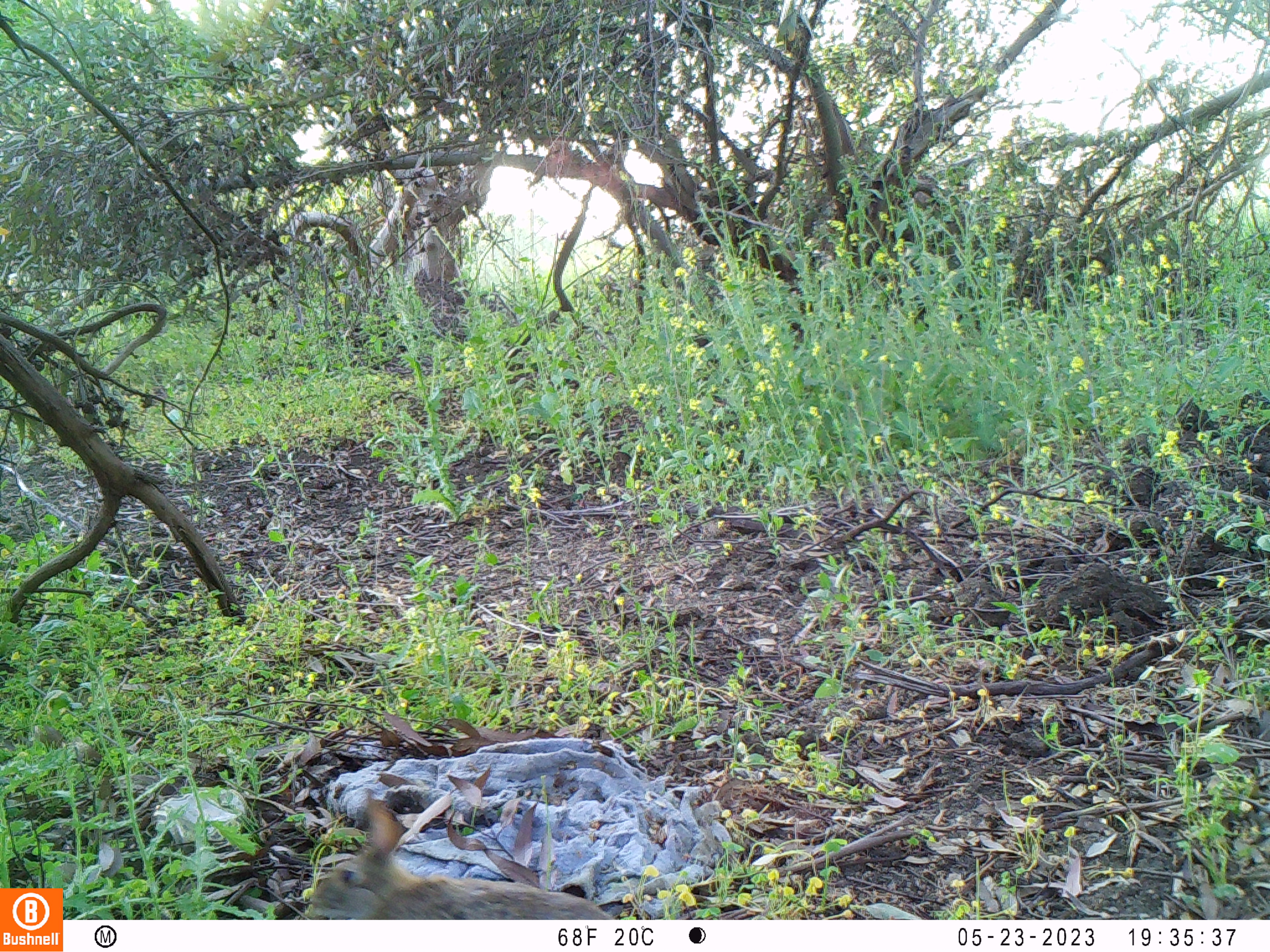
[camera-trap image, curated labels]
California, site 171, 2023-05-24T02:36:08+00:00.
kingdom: Animalia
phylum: Chordata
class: Mammalia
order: Lagomorpha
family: Leporidae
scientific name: Leporidae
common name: rabbit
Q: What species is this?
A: Rabbit (Leporidae).